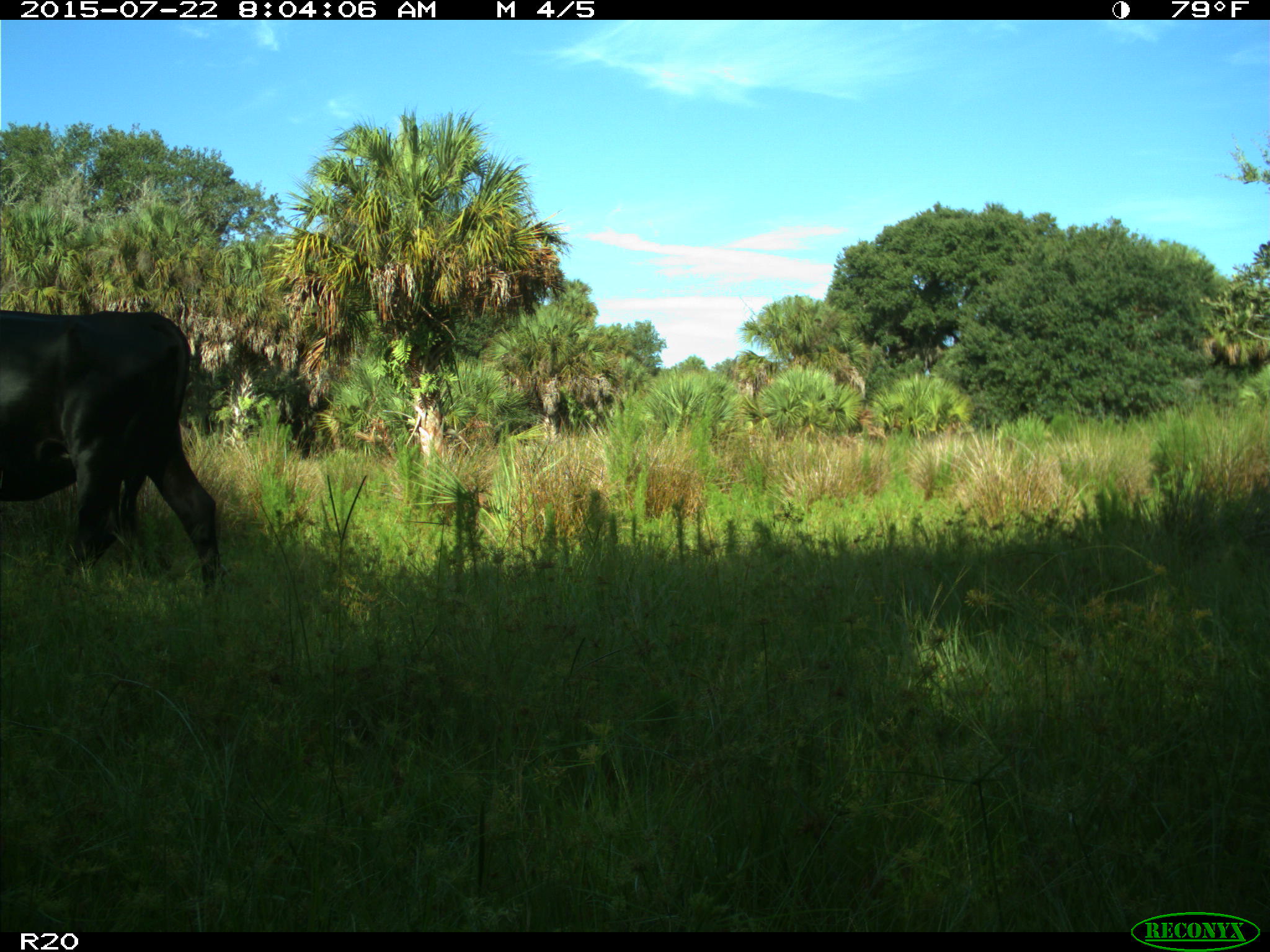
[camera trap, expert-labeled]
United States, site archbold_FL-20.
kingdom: Animalia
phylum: Chordata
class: Mammalia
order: Artiodactyla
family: Bovidae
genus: Bos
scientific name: Bos taurus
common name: domestic cow